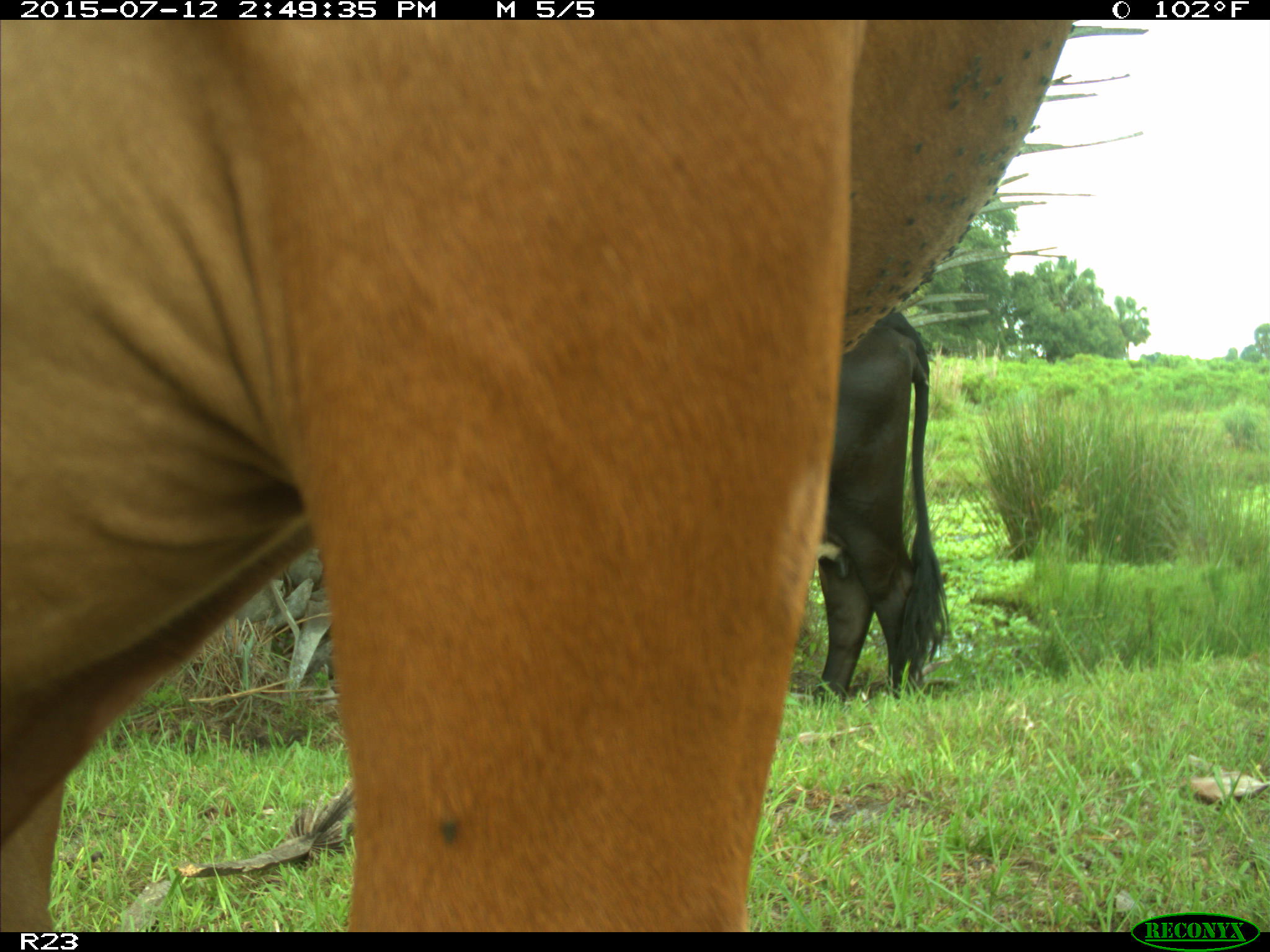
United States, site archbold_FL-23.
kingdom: Animalia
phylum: Chordata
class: Mammalia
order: Artiodactyla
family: Bovidae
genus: Bos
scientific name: Bos taurus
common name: domestic cow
Bos taurus (domestic cow).